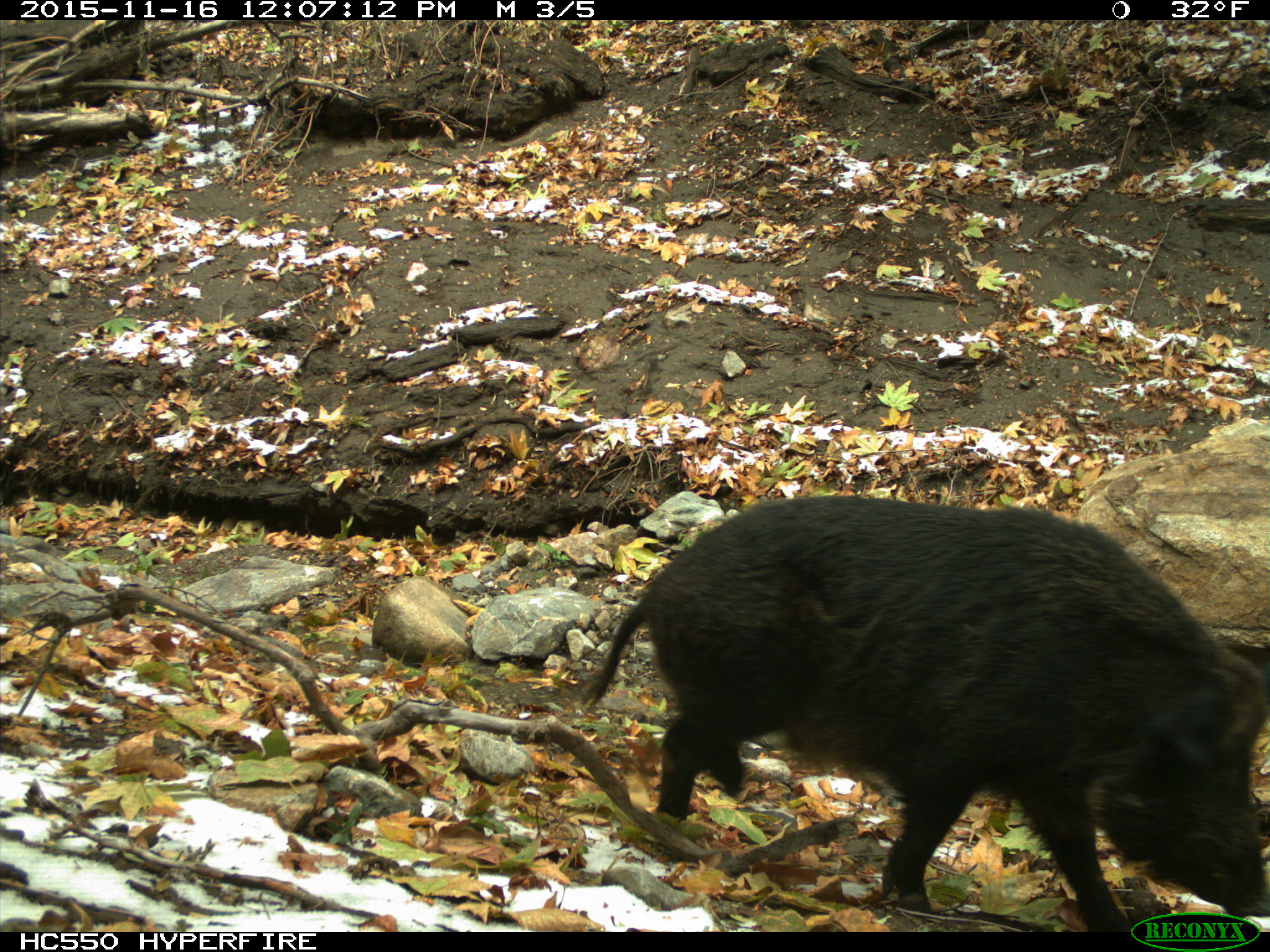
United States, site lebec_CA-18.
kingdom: Animalia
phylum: Chordata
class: Mammalia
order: Artiodactyla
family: Suidae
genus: Sus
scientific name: Sus scrofa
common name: wild boar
Sus scrofa (wild boar).